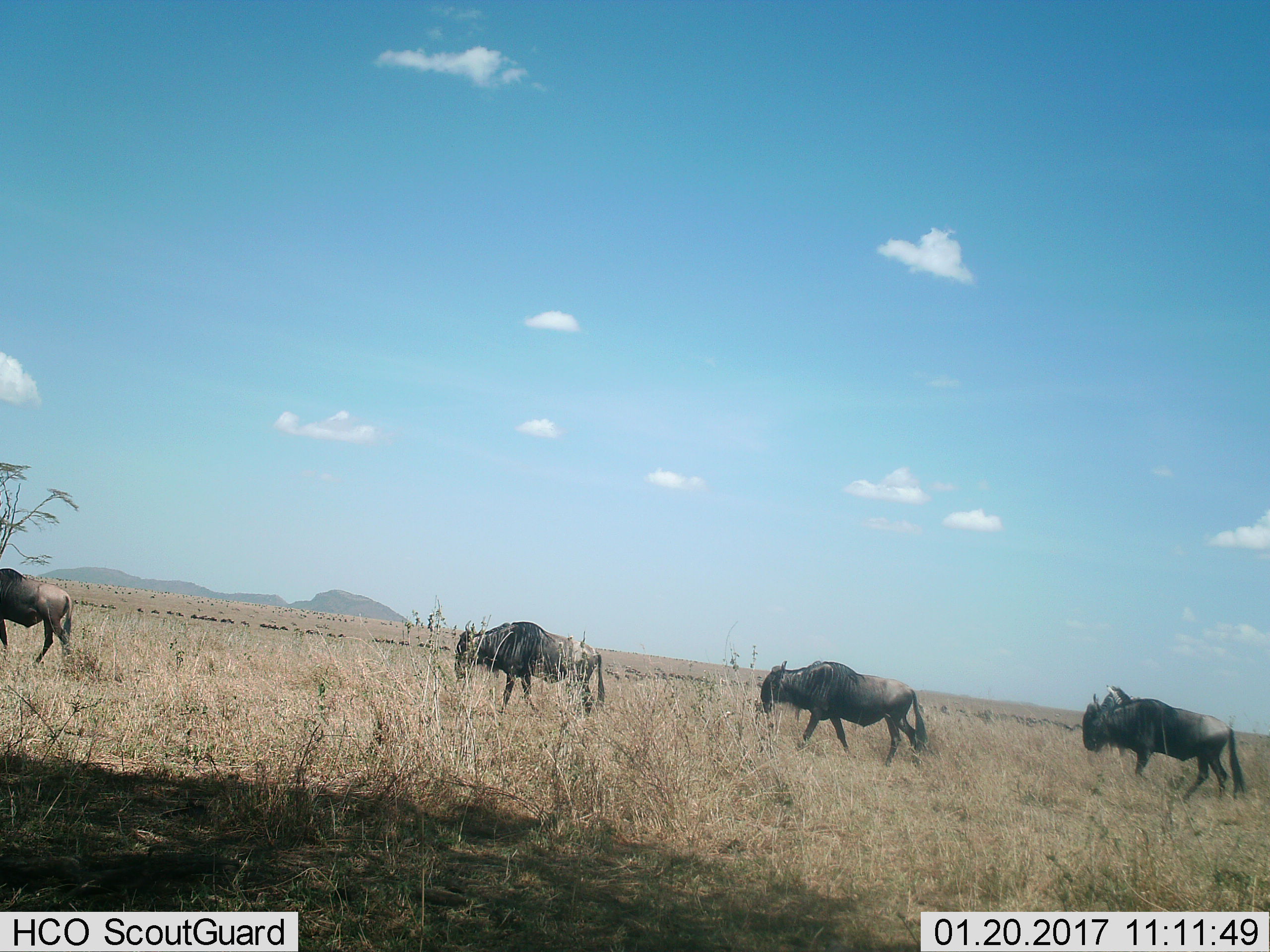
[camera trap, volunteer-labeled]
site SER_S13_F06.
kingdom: Animalia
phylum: Chordata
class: Mammalia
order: Artiodactyla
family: Bovidae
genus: Connochaetes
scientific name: Connochaetes taurinus taurinus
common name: blue wildebeest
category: wildebeestblue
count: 4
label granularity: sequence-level